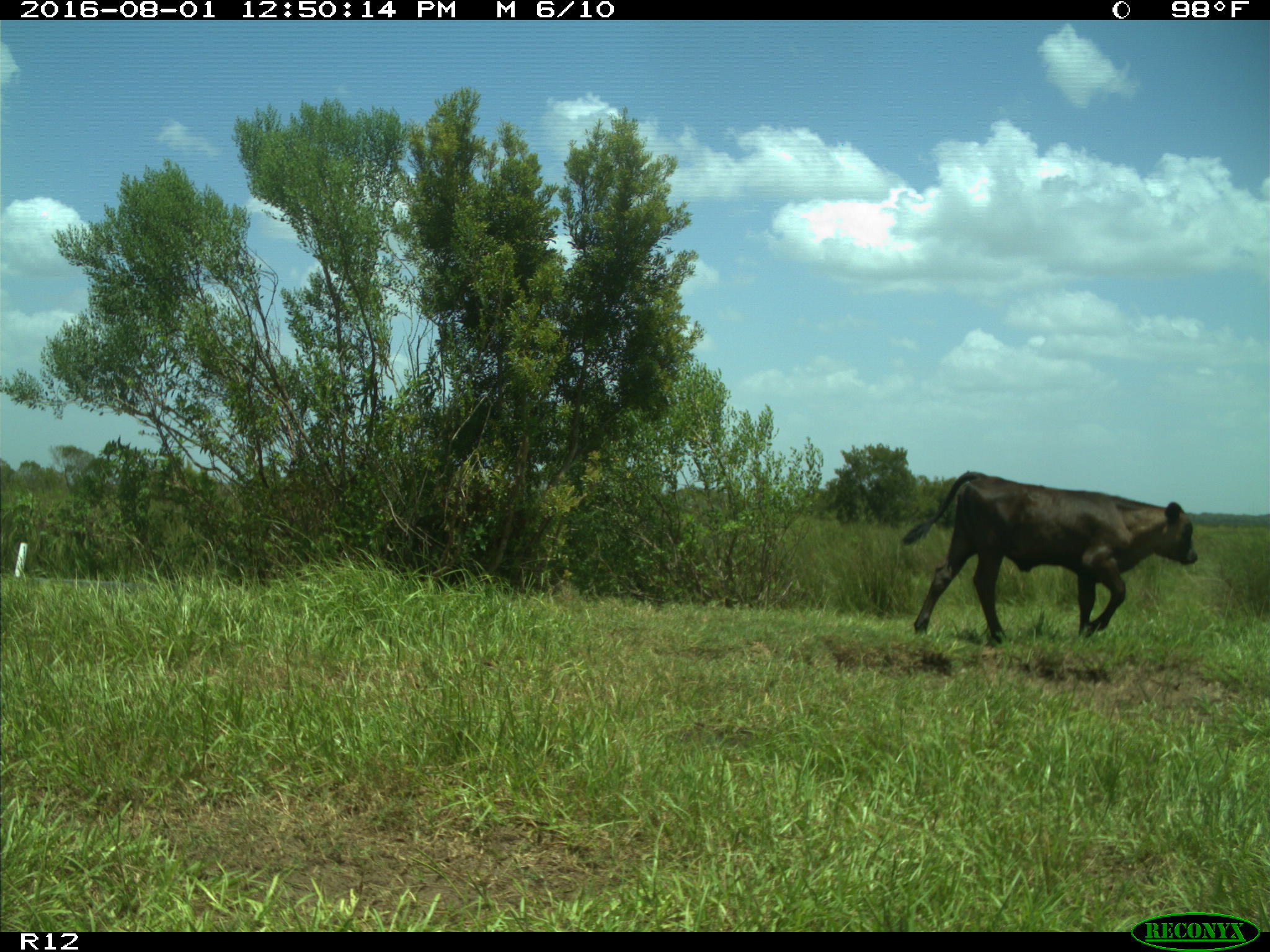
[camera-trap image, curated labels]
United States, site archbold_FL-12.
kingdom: Animalia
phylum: Chordata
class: Mammalia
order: Artiodactyla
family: Bovidae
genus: Bos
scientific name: Bos taurus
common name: domestic cow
Bos taurus (domestic cow).